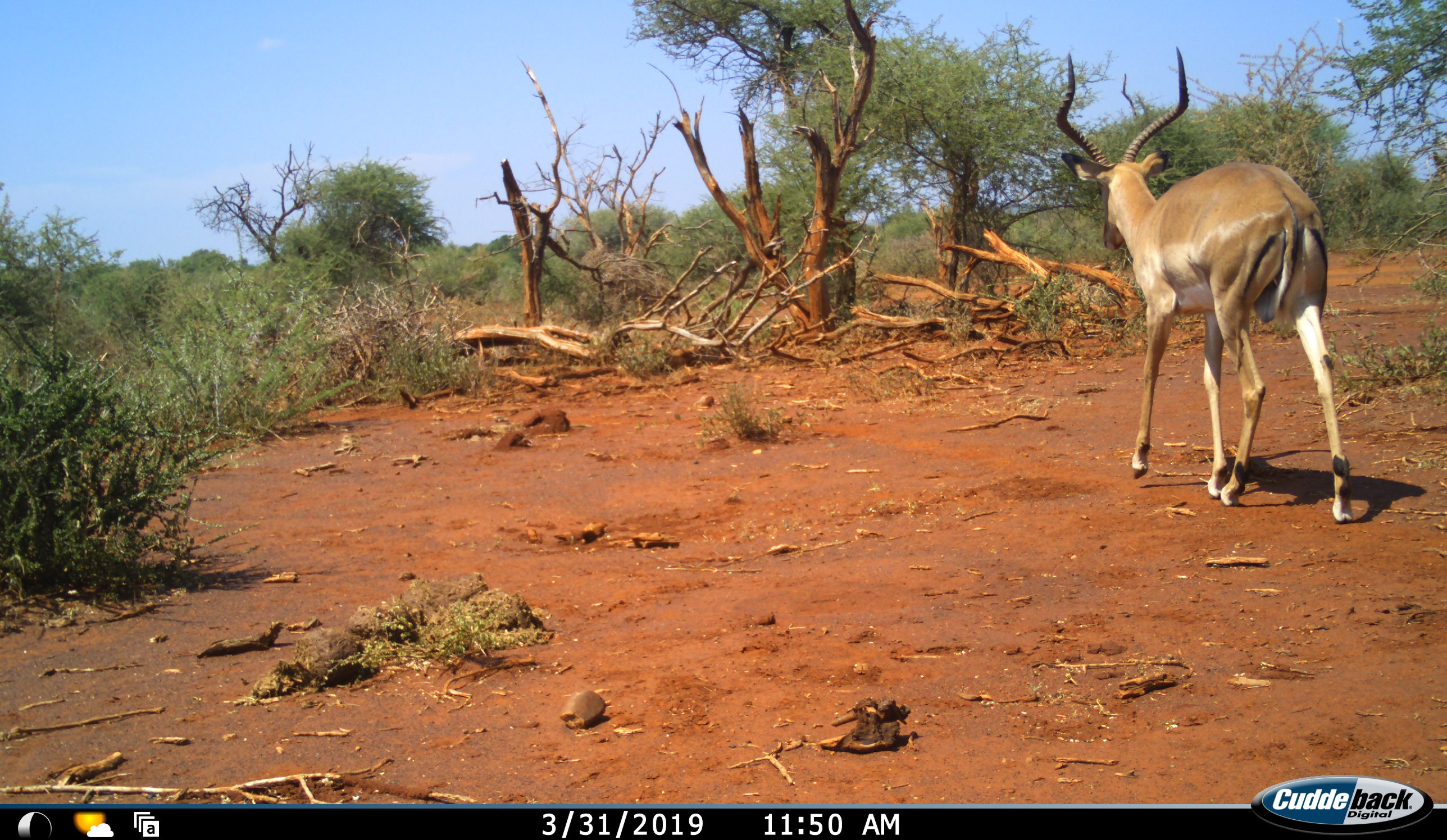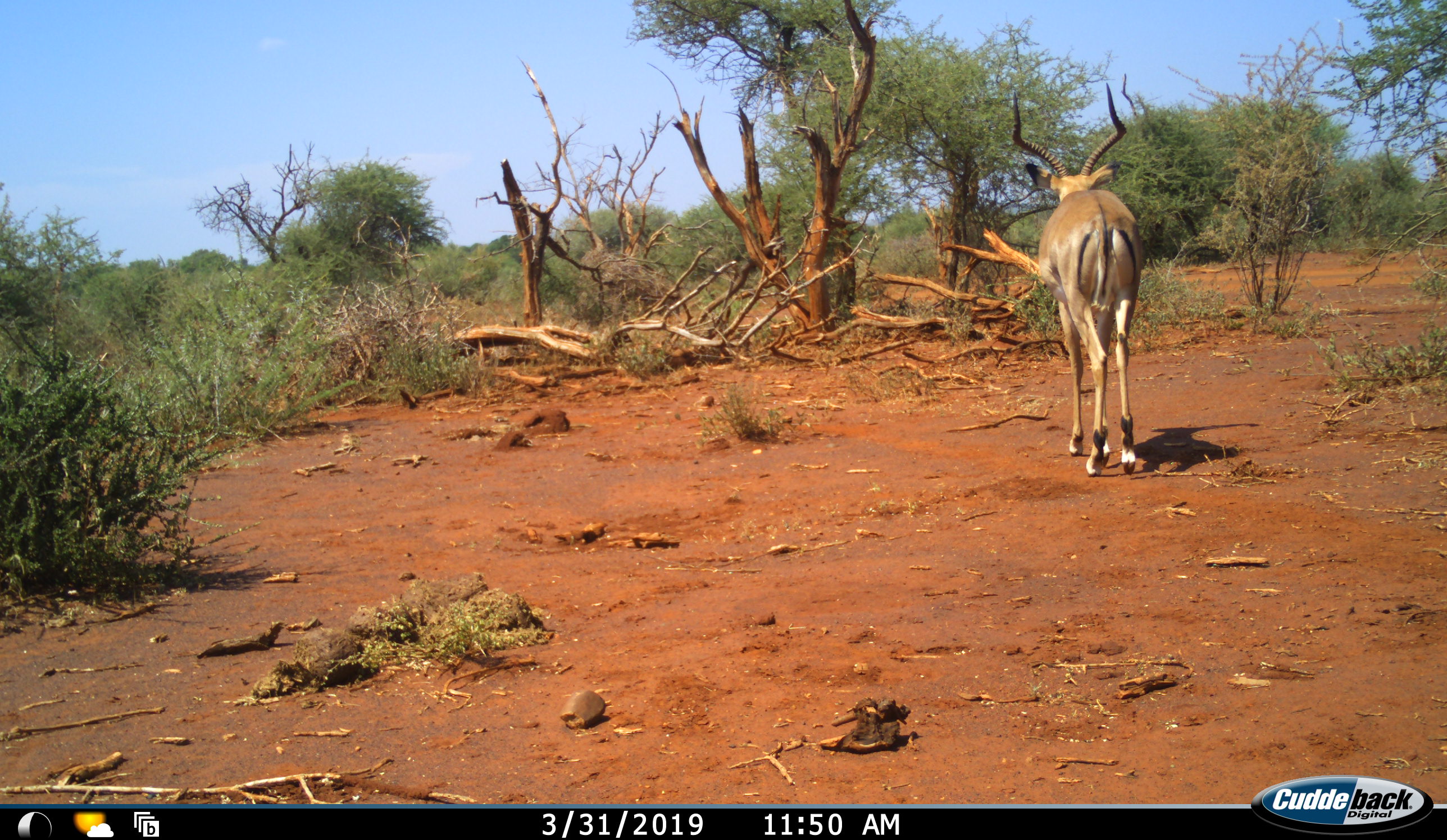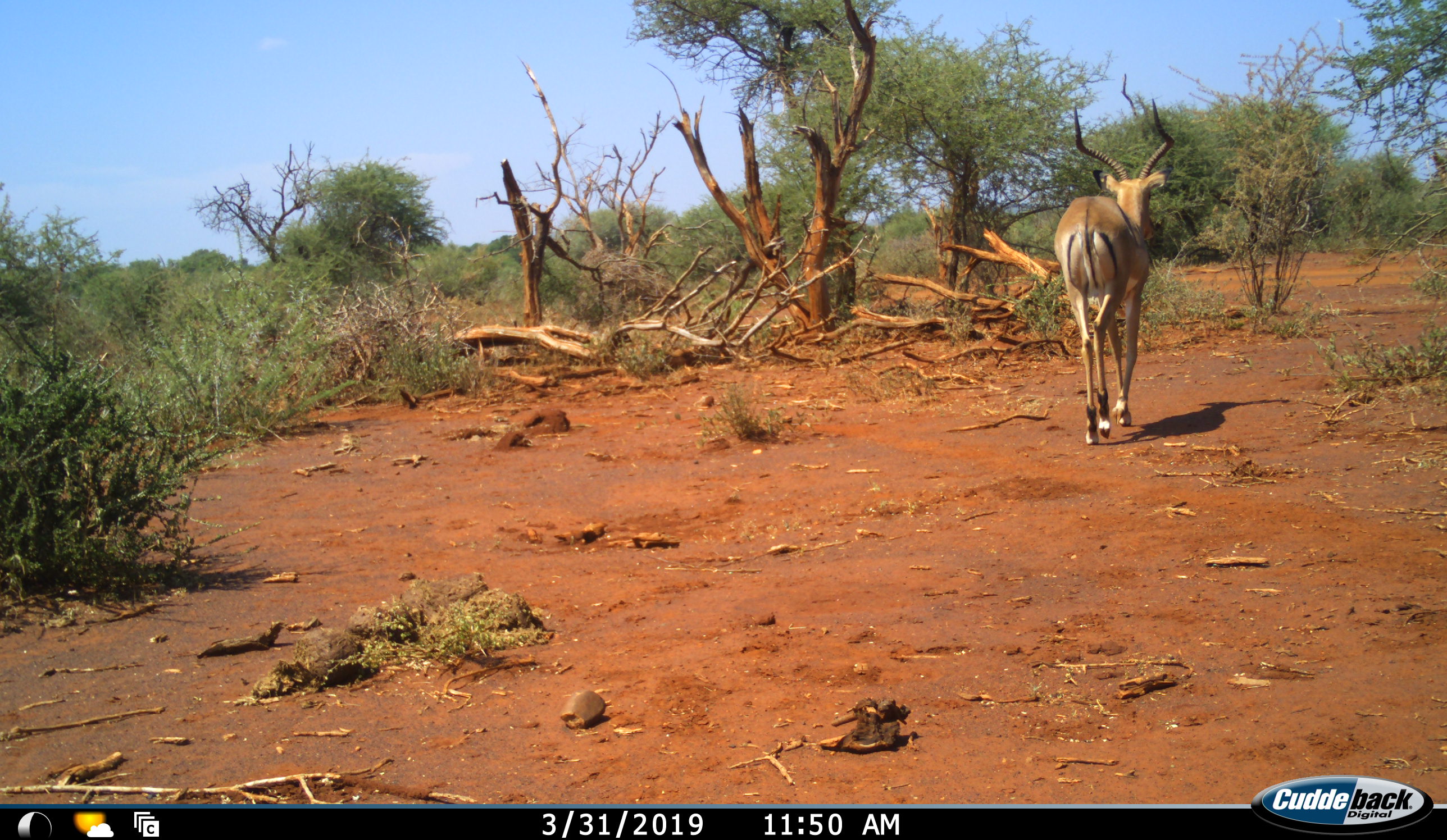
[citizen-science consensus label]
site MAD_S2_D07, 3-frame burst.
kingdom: Animalia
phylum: Chordata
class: Mammalia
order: Artiodactyla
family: Bovidae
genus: Aepyceros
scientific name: Aepyceros melampus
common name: impala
Impala (Aepyceros melampus), count 1. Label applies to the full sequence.